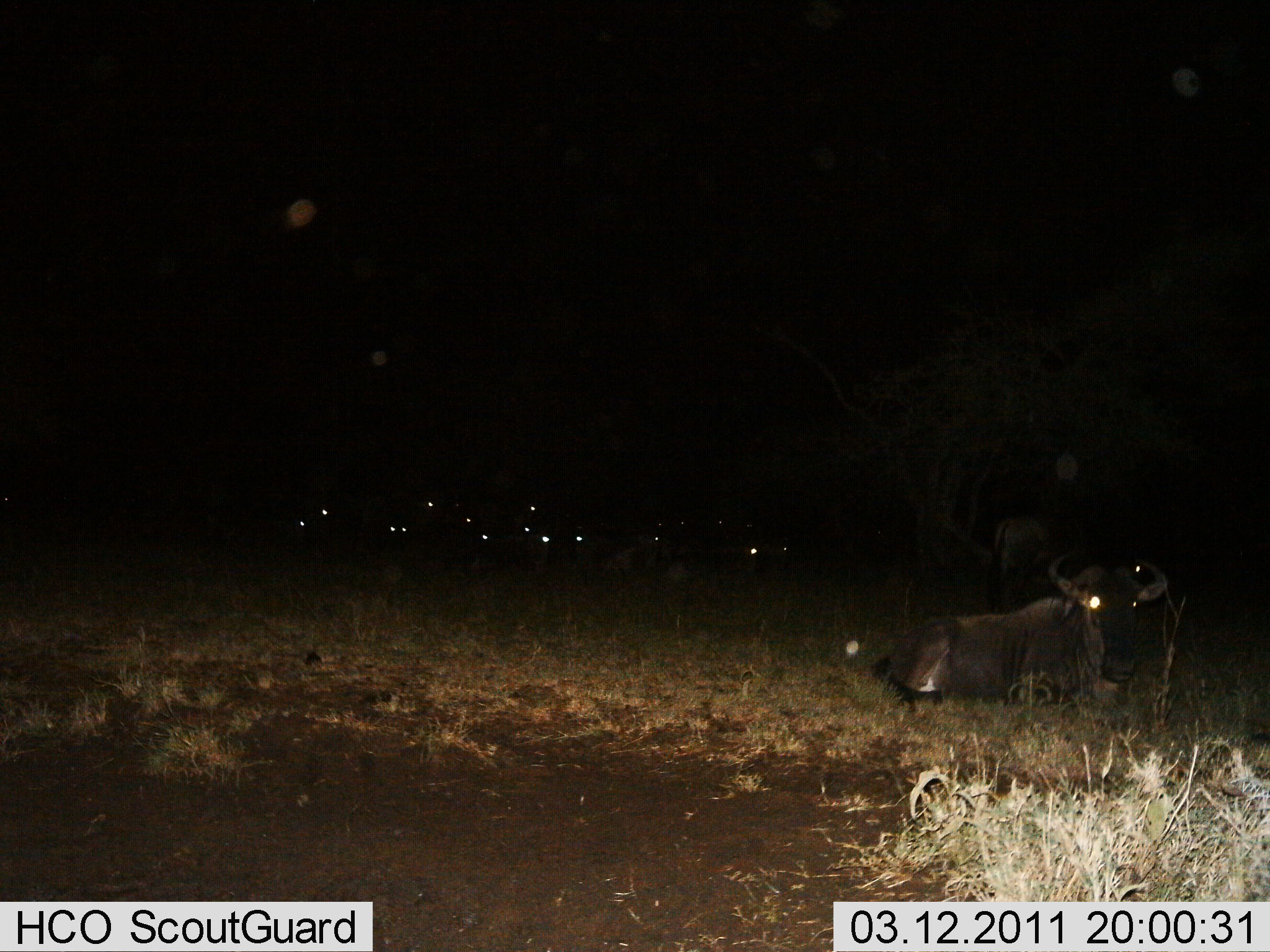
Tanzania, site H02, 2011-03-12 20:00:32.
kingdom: Animalia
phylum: Chordata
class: Mammalia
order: Artiodactyla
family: Bovidae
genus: Connochaetes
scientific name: Connochaetes taurinus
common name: blue wildebeest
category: wildebeest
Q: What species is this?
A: Wildebeest (blue wildebeest) (Connochaetes taurinus).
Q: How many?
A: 11-50.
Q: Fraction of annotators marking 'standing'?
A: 8%.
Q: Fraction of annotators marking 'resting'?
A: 100%.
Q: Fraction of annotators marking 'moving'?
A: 0%.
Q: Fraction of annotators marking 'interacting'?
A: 0%.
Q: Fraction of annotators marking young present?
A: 0%.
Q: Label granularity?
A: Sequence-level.